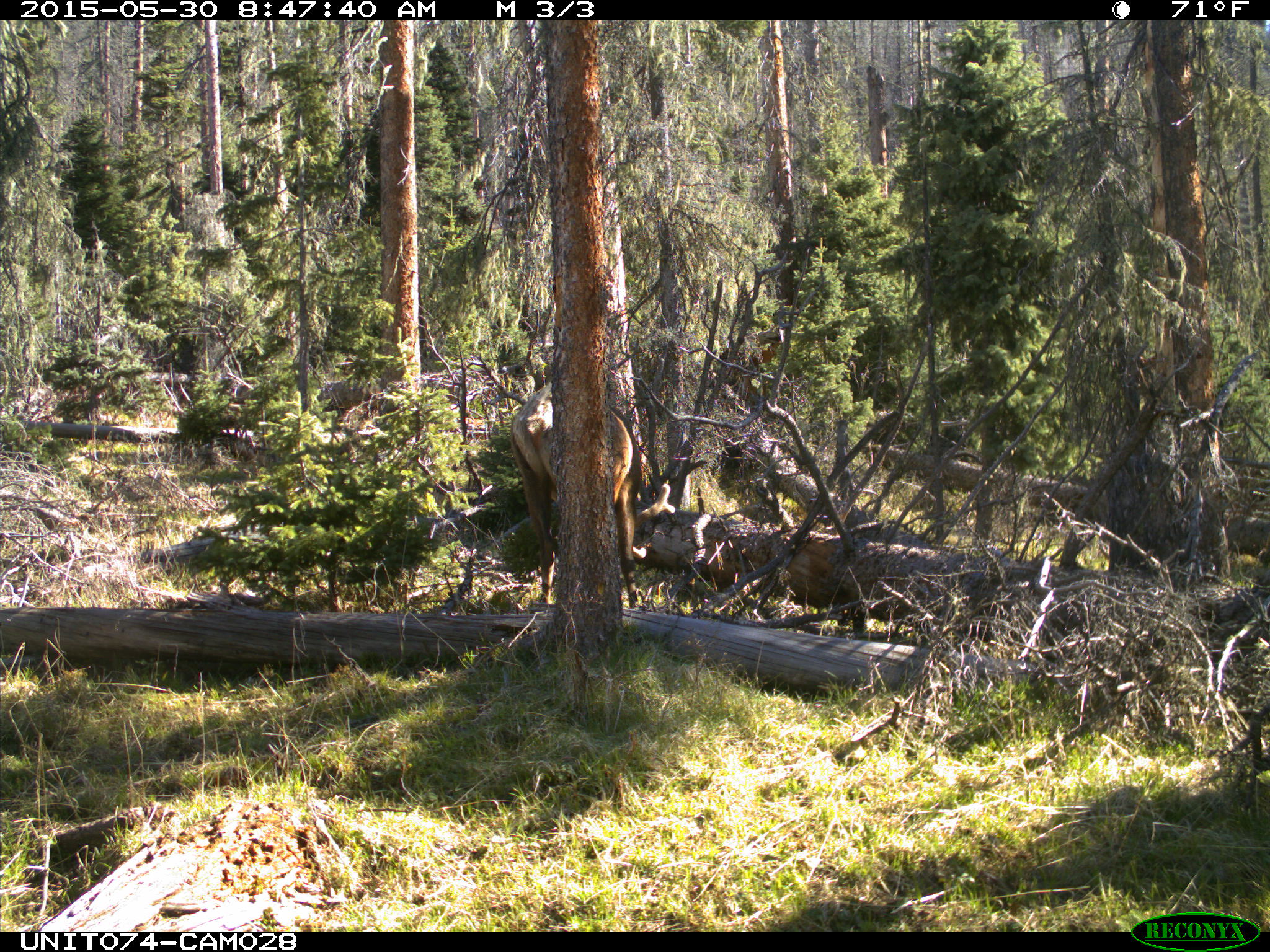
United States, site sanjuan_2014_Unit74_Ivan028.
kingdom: Animalia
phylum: Chordata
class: Mammalia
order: Artiodactyla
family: Cervidae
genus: Cervus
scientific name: Cervus elaphus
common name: red deer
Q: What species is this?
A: Cervus elaphus (red deer).